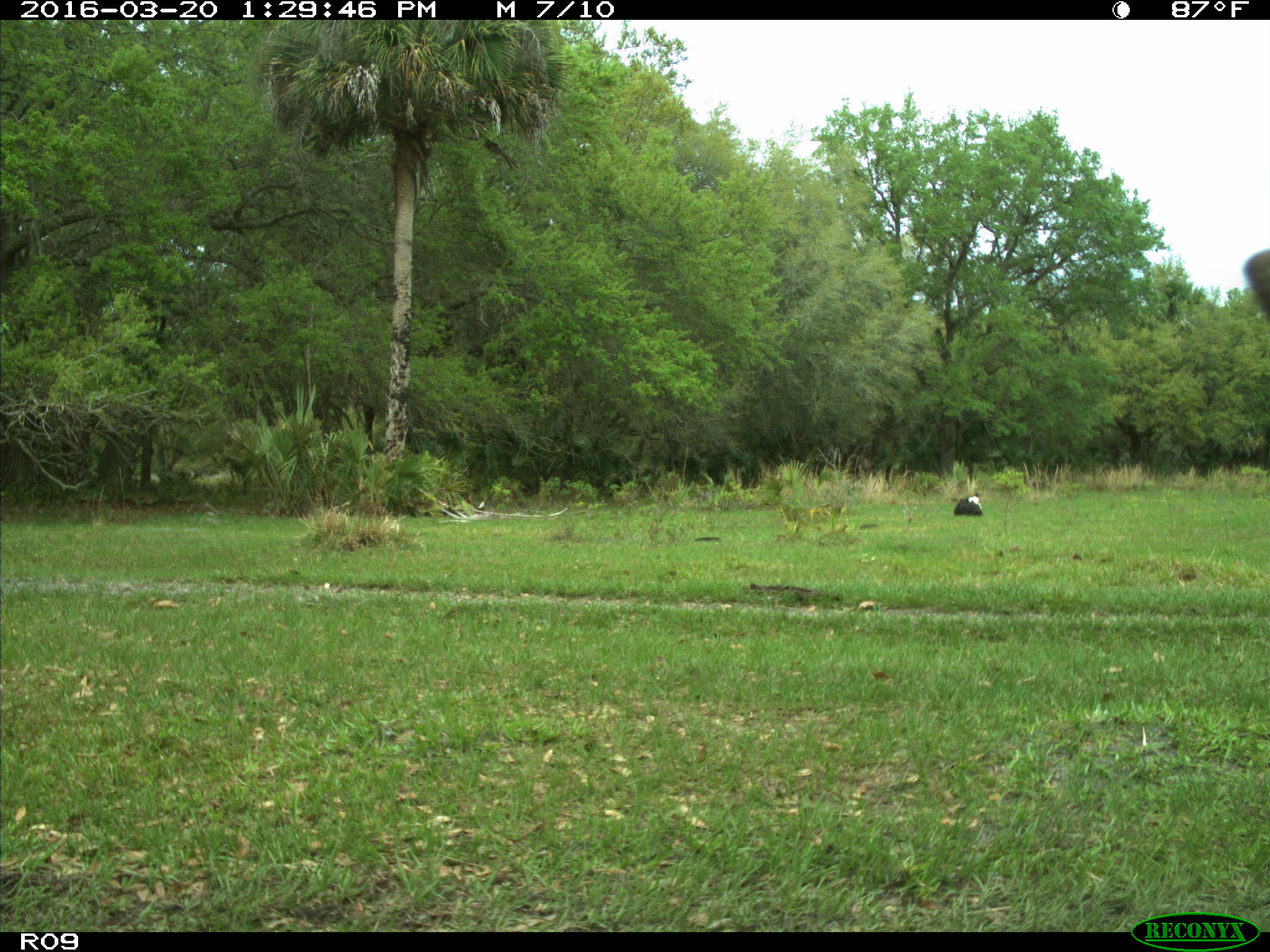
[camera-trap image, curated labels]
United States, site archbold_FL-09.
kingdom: Animalia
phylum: Chordata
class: Mammalia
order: Artiodactyla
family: Bovidae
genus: Bos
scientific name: Bos taurus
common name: domestic cow